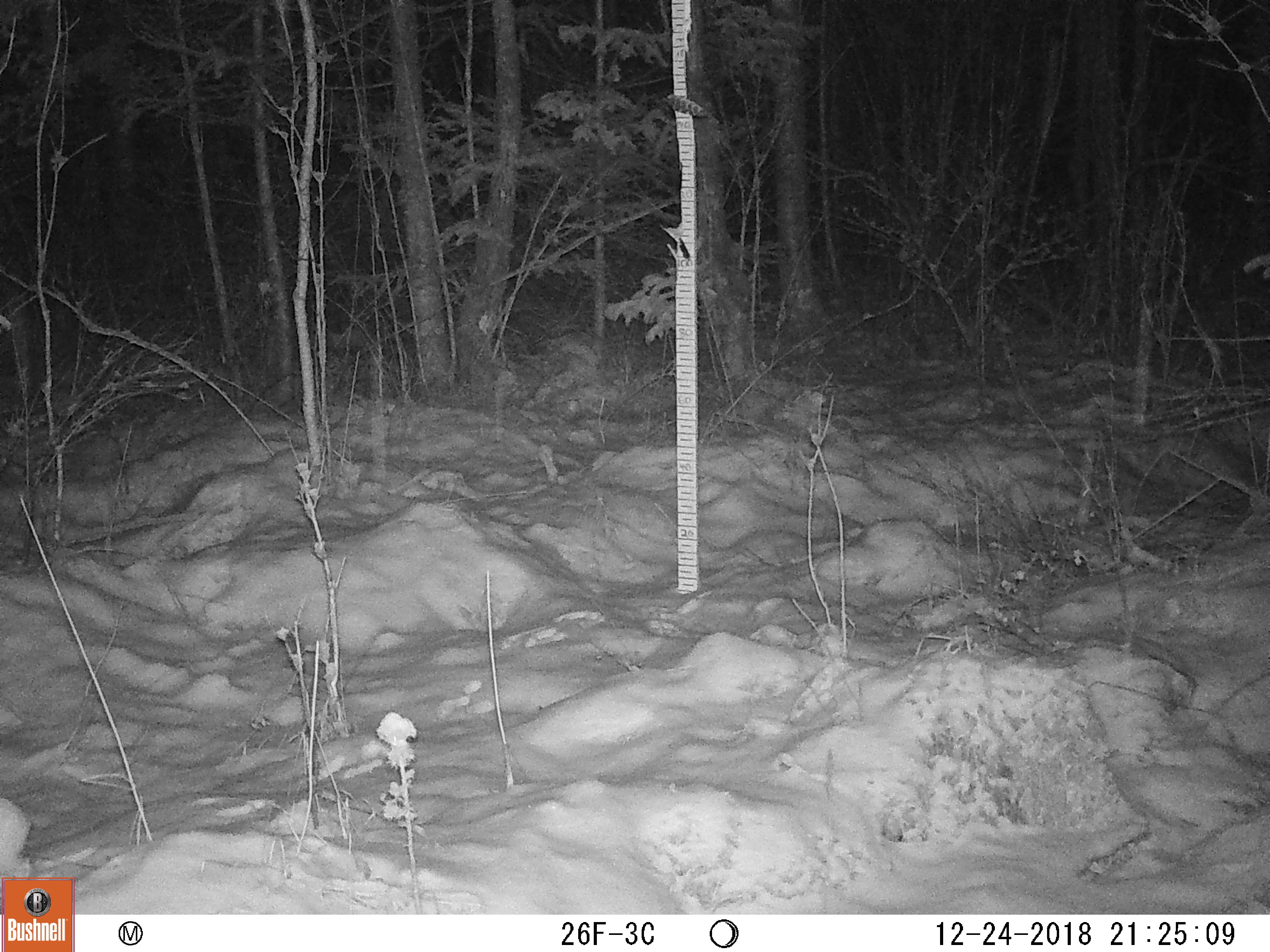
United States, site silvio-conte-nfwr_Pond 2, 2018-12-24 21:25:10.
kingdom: Animalia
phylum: Chordata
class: Mammalia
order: Lagomorpha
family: Leporidae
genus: Lepus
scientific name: Lepus americanus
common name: snowshoe hare